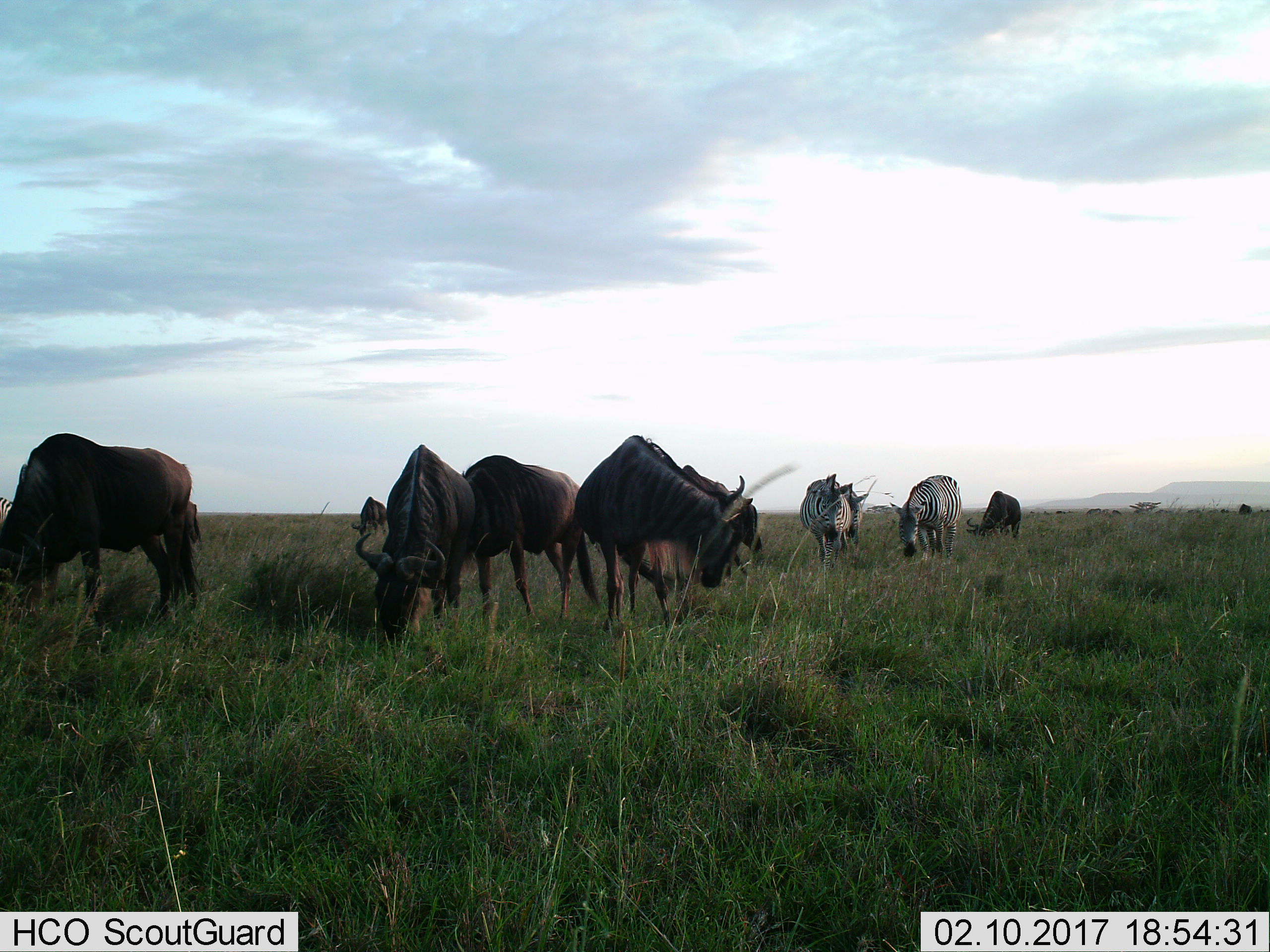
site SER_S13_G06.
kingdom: Animalia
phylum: Chordata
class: Mammalia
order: Perissodactyla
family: Equidae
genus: Equus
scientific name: Equus quagga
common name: plains zebra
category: zebraplains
Zebraplains (plains zebra) (Equus quagga), count 3. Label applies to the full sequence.